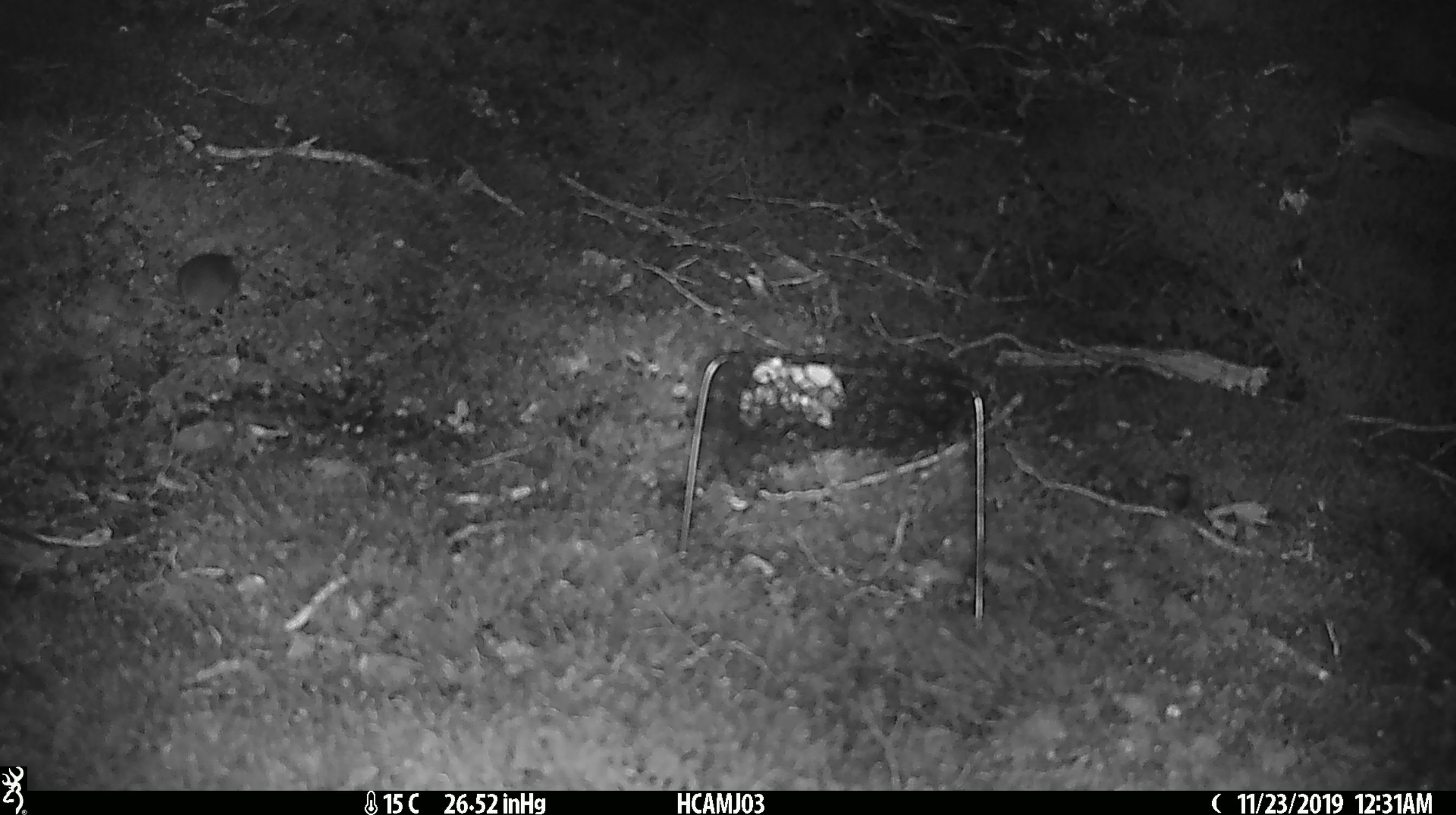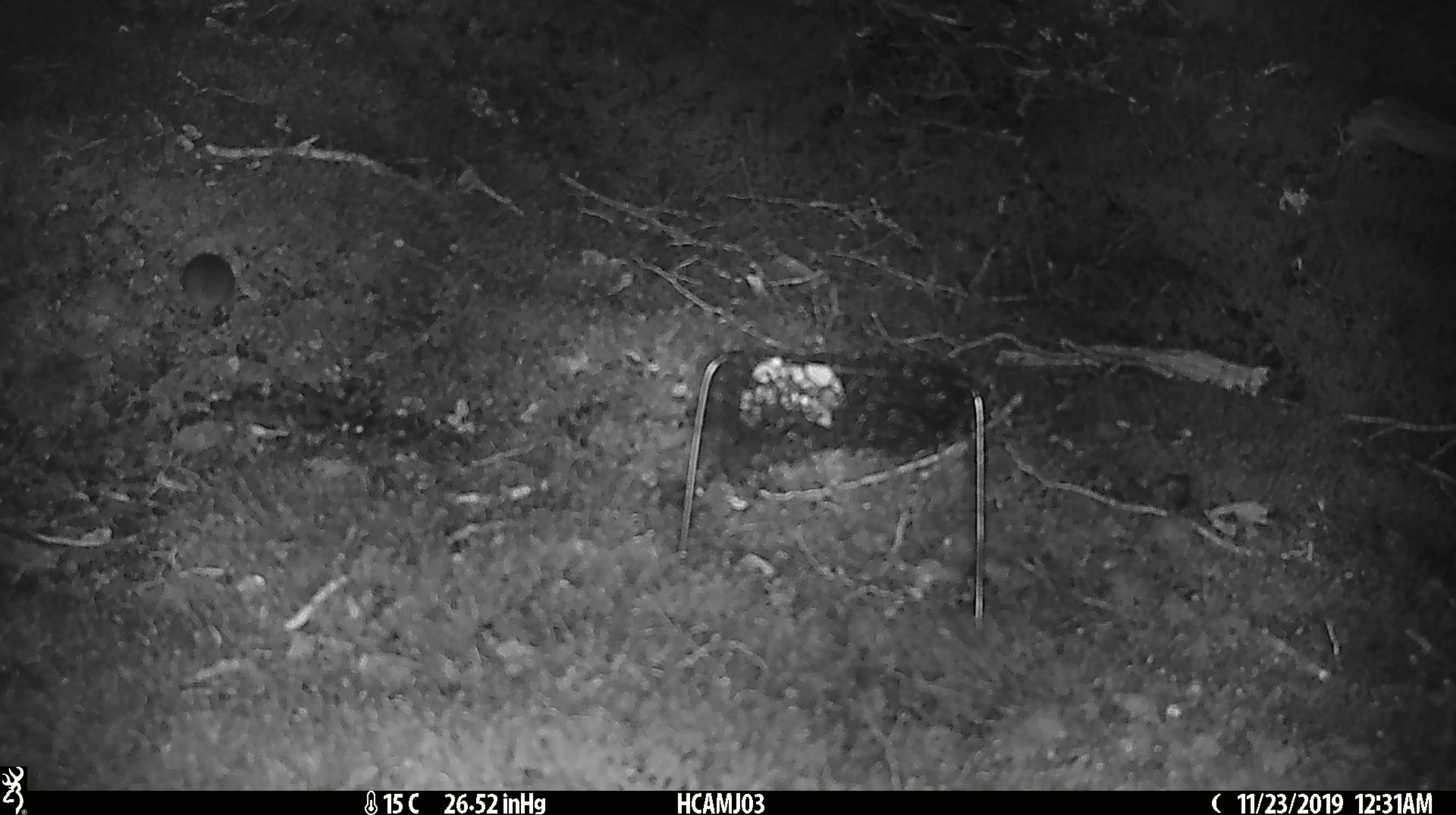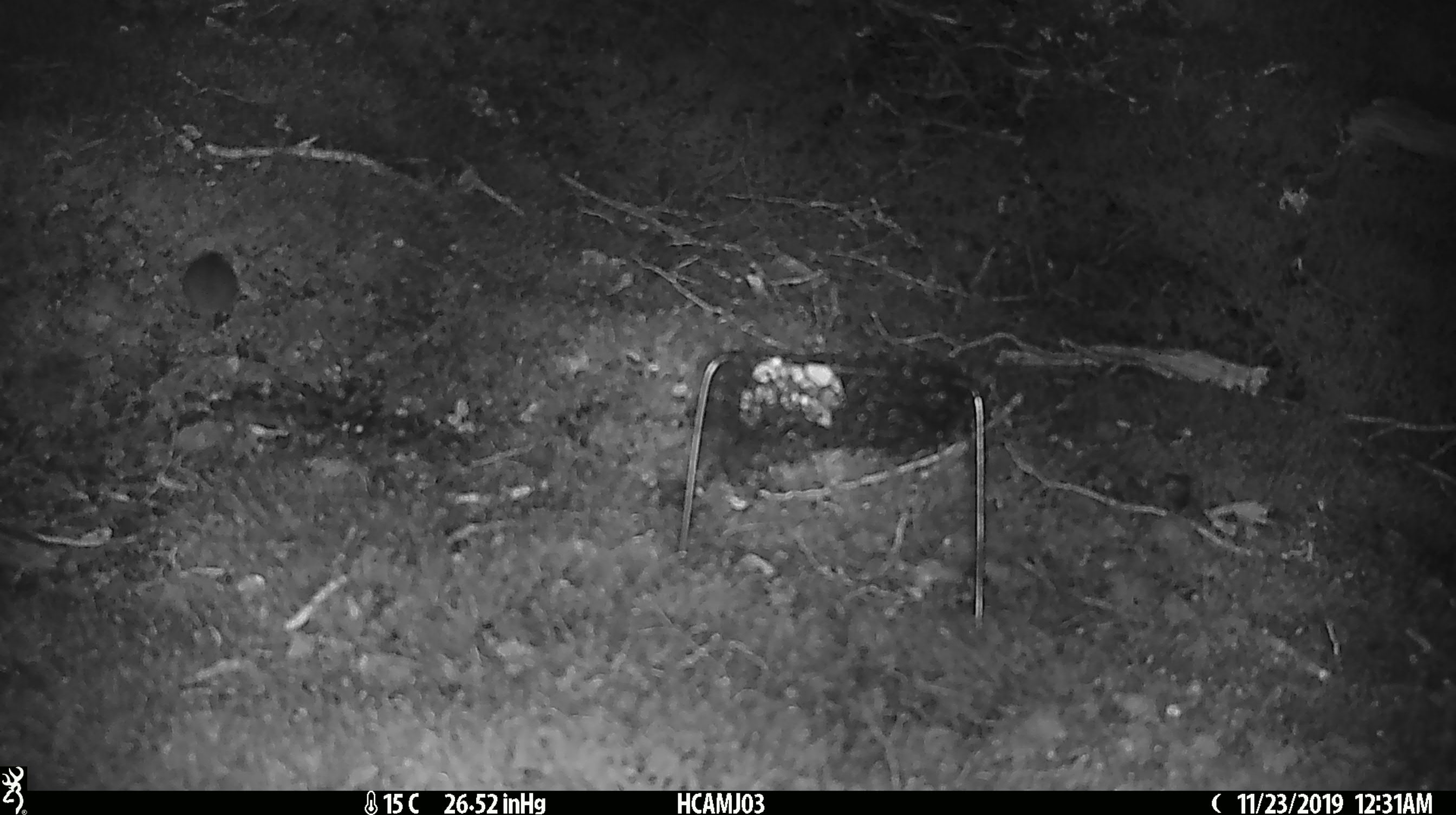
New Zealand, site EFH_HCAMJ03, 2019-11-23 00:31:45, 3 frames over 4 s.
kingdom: Animalia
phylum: Chordata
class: Mammalia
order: Rodentia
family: Muridae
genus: Mus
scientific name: Mus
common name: mouse